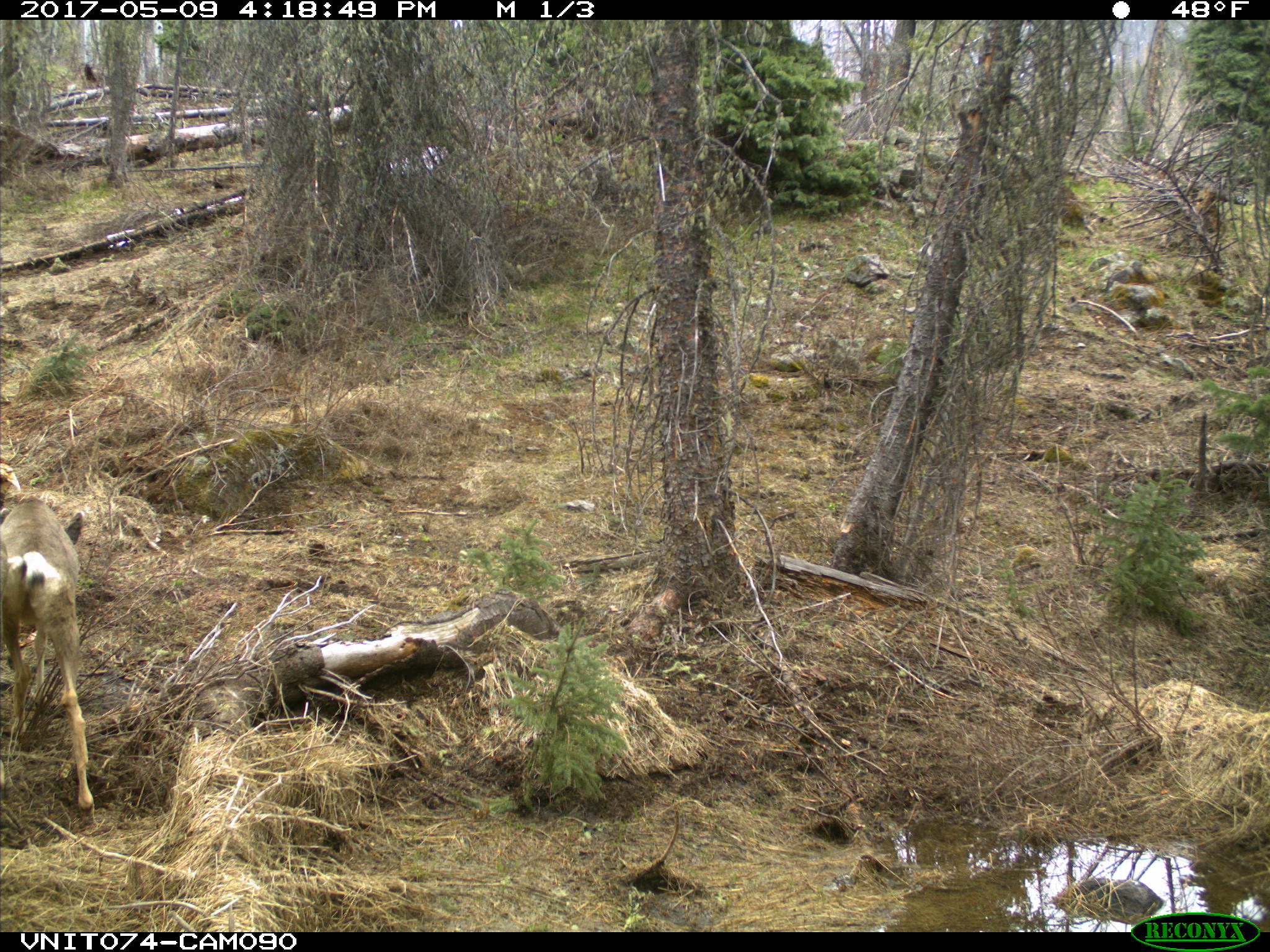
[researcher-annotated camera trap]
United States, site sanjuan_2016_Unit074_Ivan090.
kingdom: Animalia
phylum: Chordata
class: Mammalia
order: Artiodactyla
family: Cervidae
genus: Odocoileus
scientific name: Odocoileus hemionus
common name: mule deer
Odocoileus hemionus (mule deer).